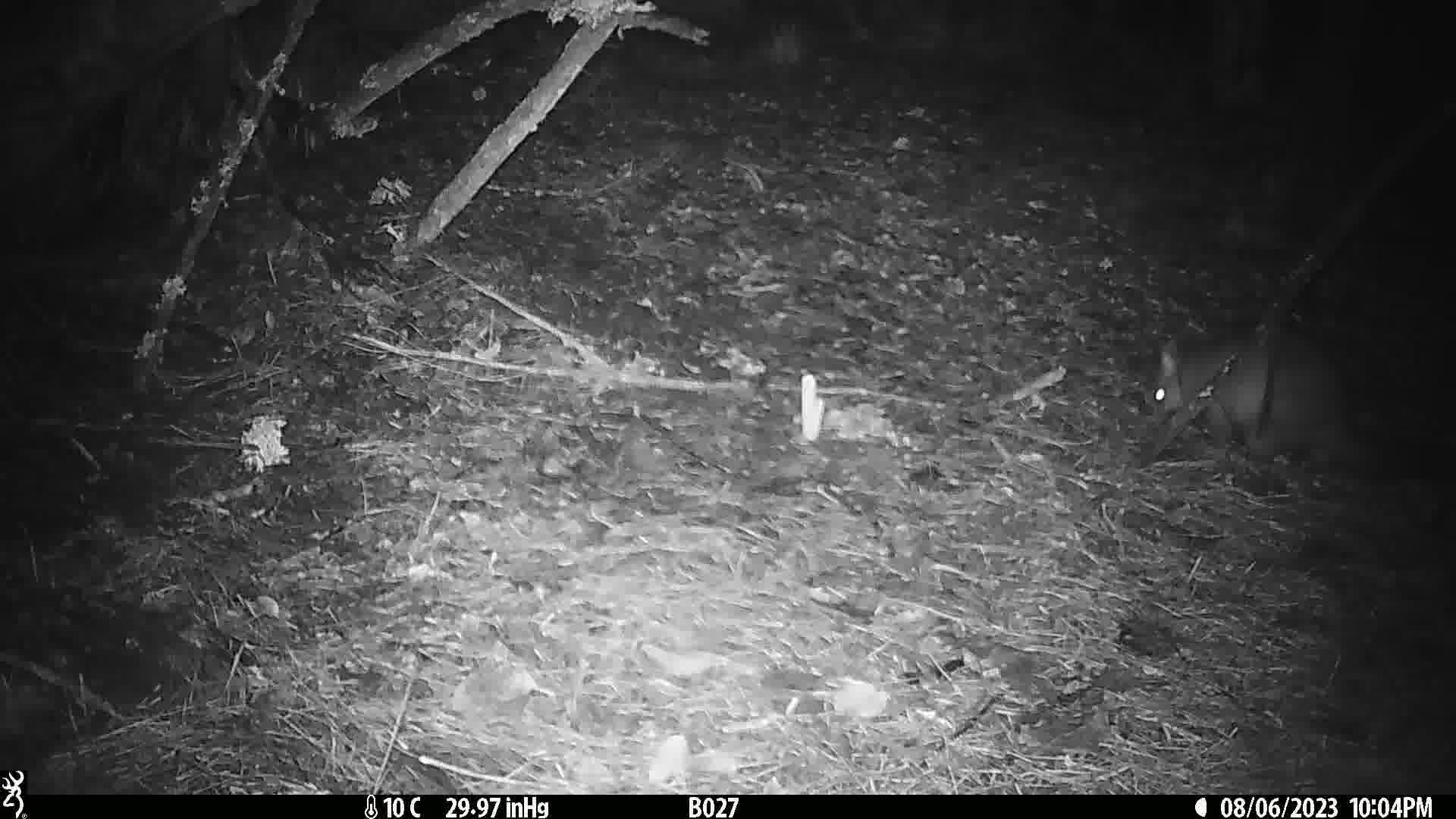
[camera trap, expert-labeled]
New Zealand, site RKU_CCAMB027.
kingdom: Animalia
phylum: Chordata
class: Mammalia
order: Diprotodontia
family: Phalangeridae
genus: Trichosurus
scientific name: Trichosurus vulpecula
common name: common brushtail possum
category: possum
Possum (common brushtail possum) (Trichosurus vulpecula).